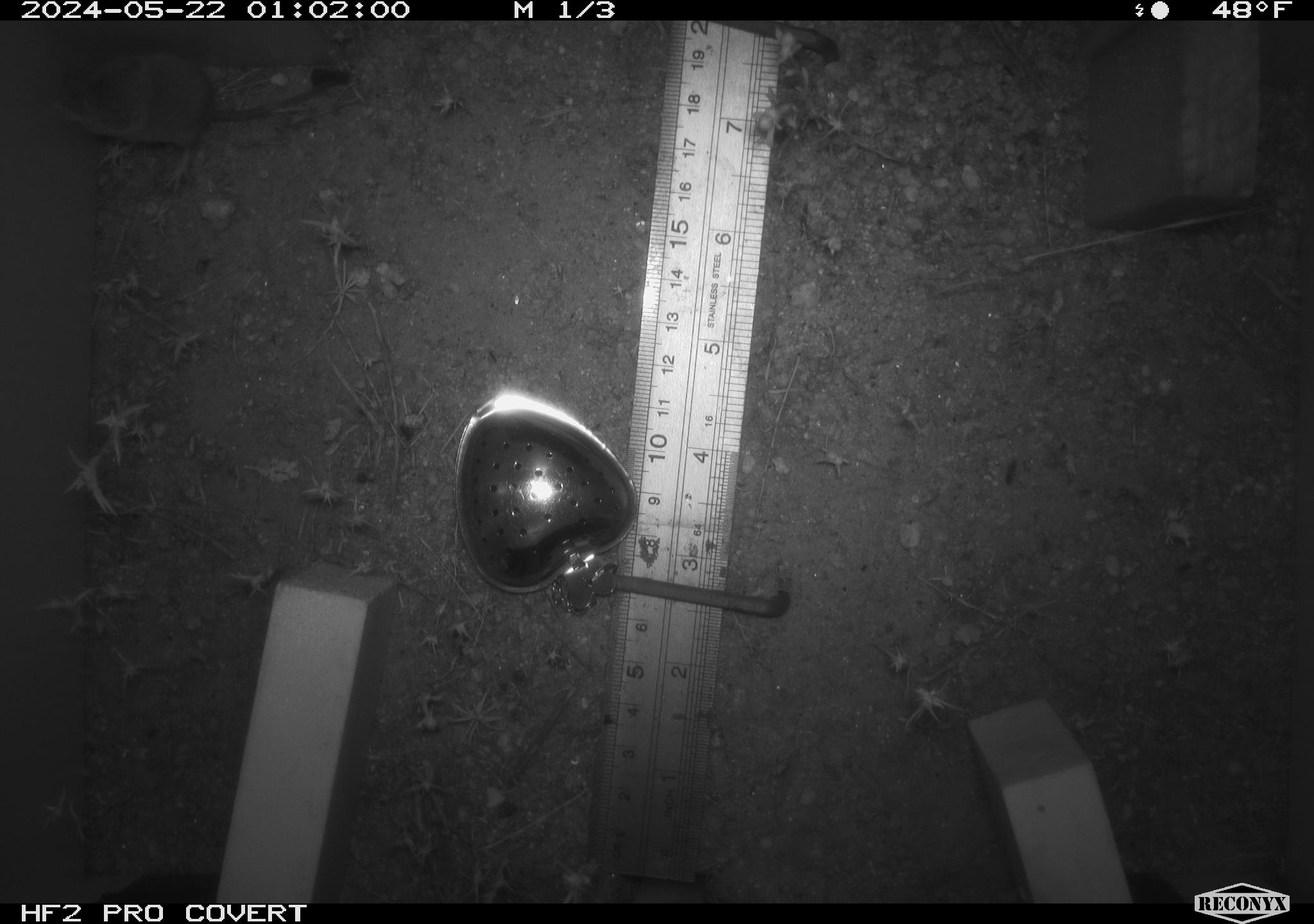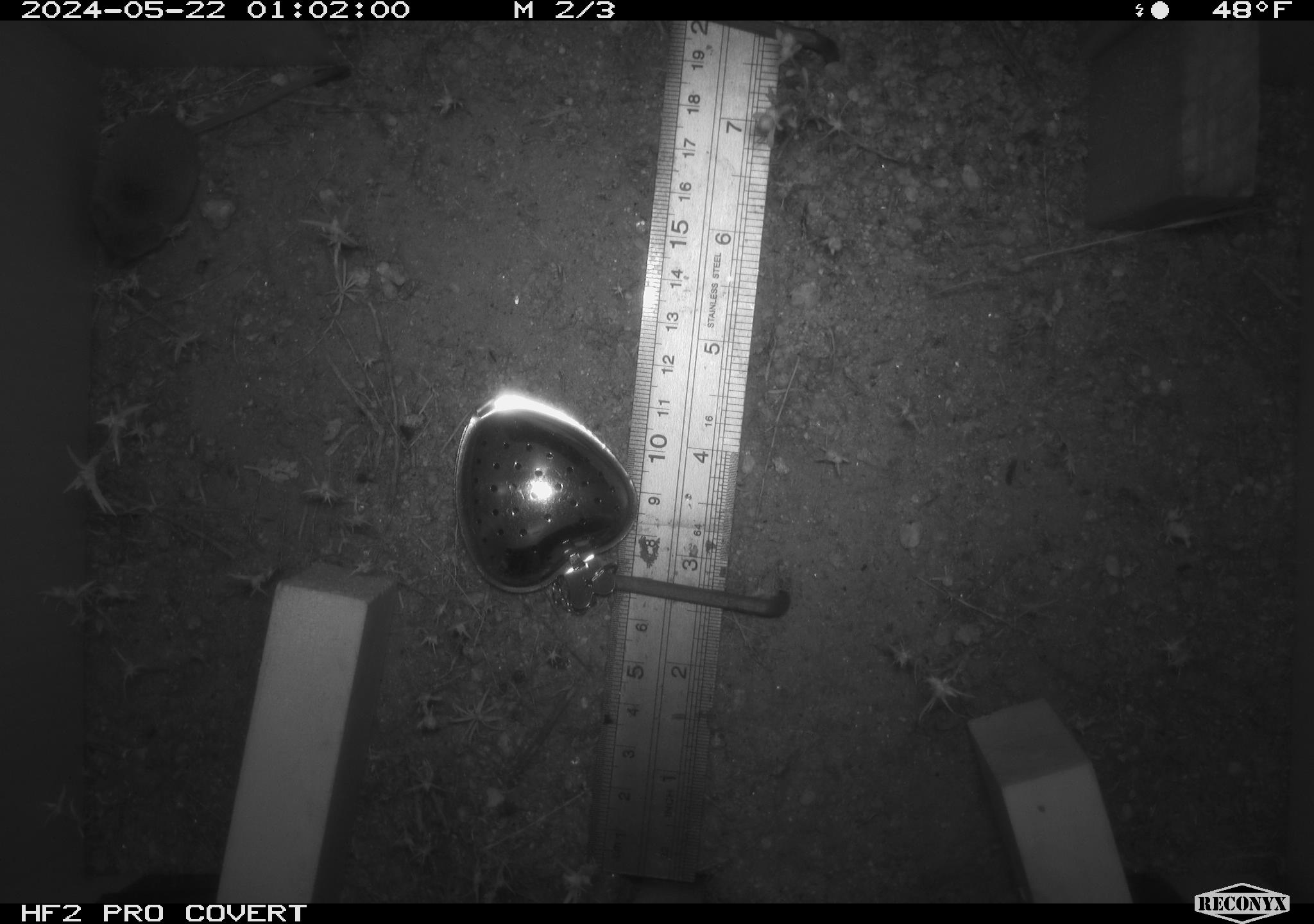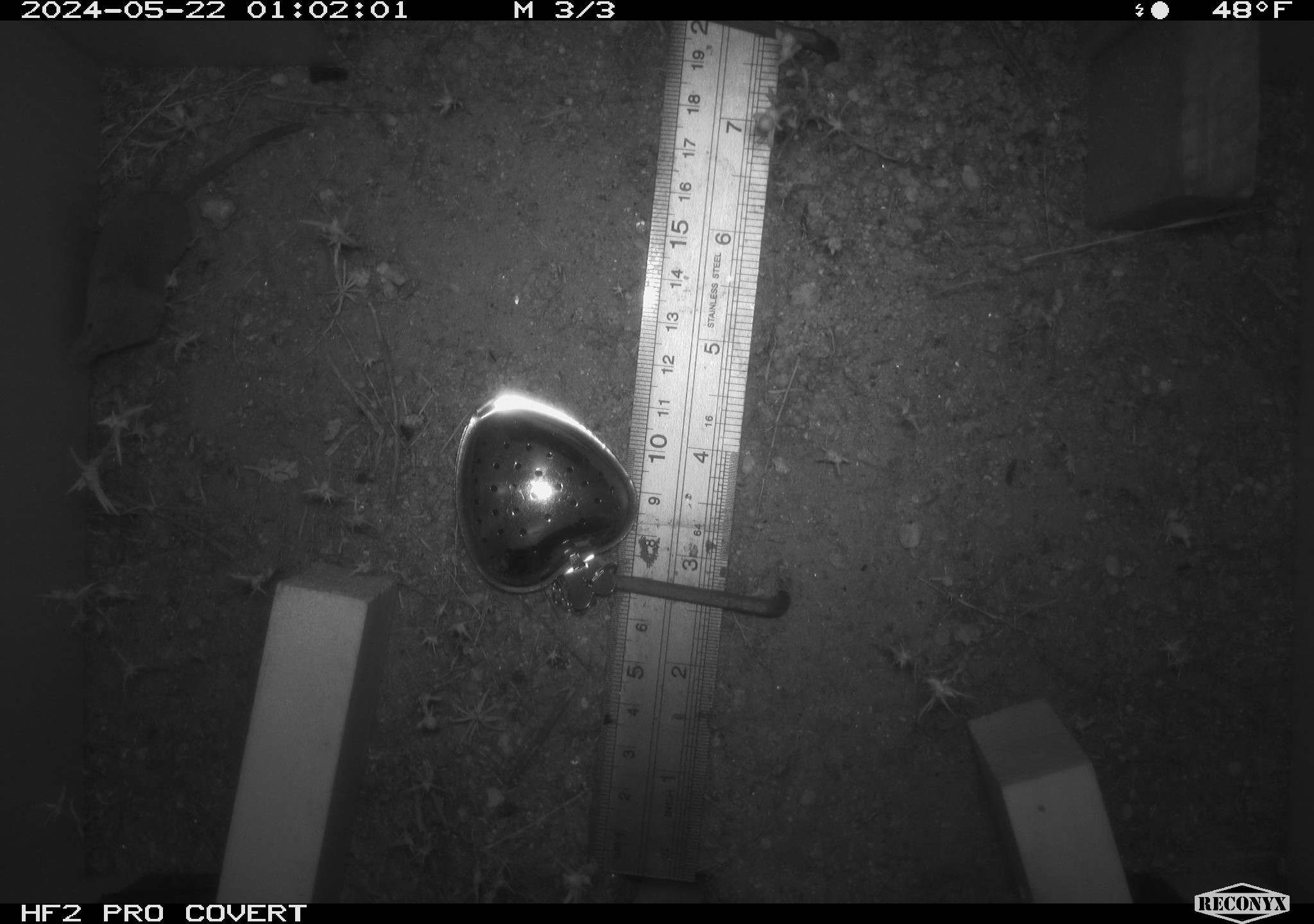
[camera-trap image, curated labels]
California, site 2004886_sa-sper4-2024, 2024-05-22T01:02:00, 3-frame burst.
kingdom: Animalia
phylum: Chordata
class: Mammalia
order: Eulipotyphla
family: Soricidae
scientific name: Soricidae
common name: shrews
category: soricidae family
Soricidae family (shrews) (Soricidae).